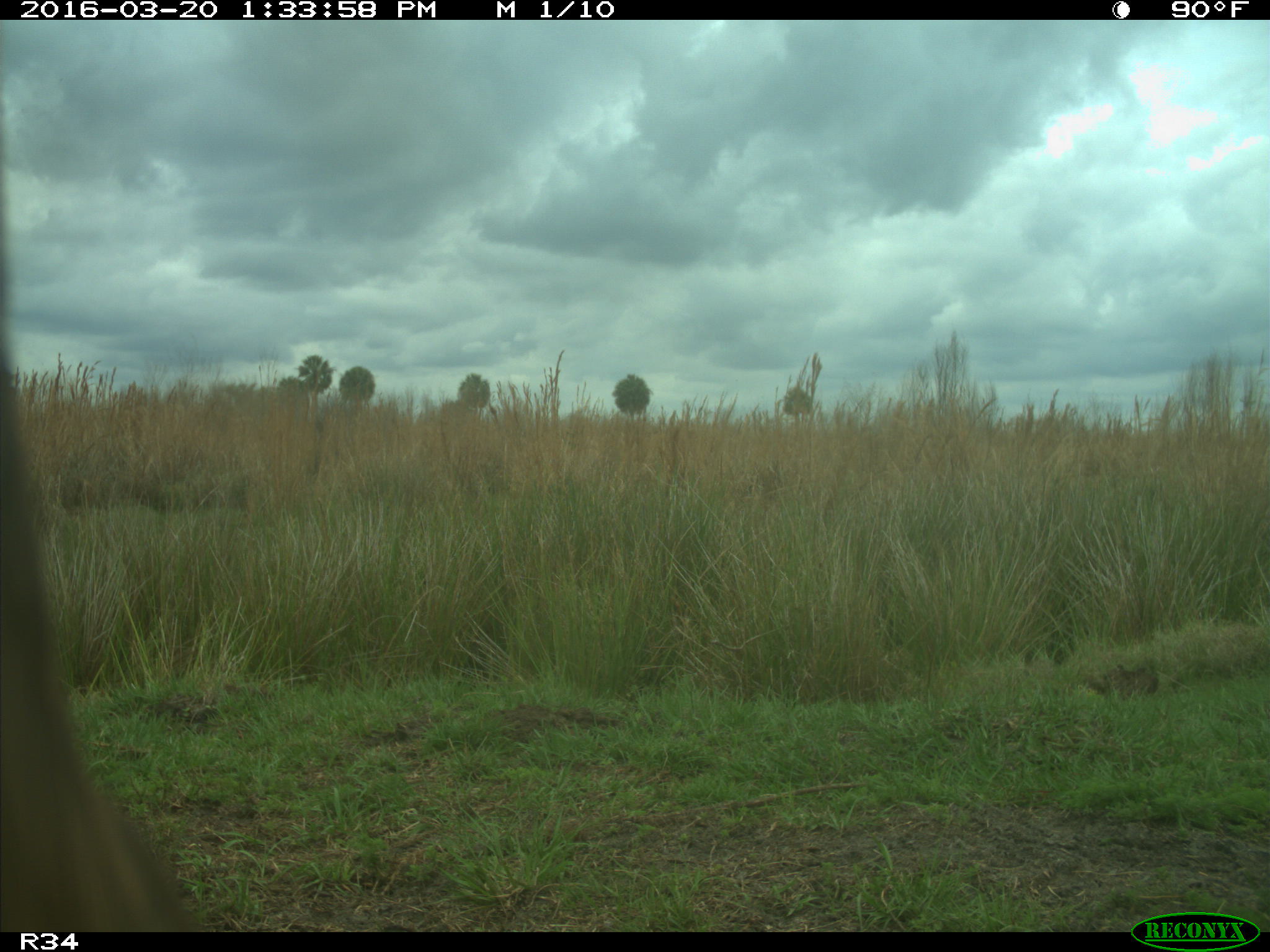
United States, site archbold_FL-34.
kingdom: Animalia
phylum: Chordata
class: Mammalia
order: Artiodactyla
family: Bovidae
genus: Bos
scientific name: Bos taurus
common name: domestic cow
Bos taurus (domestic cow).